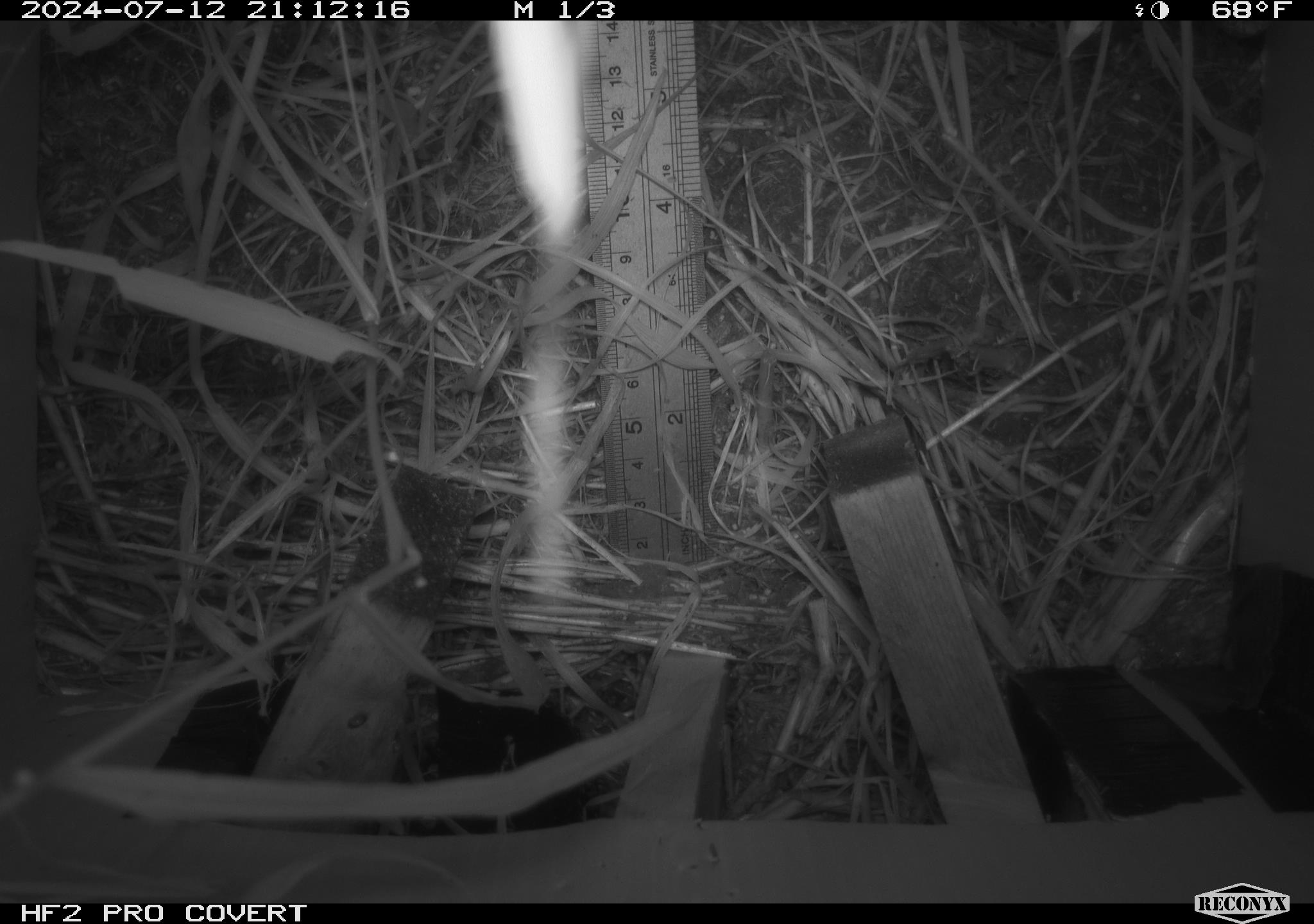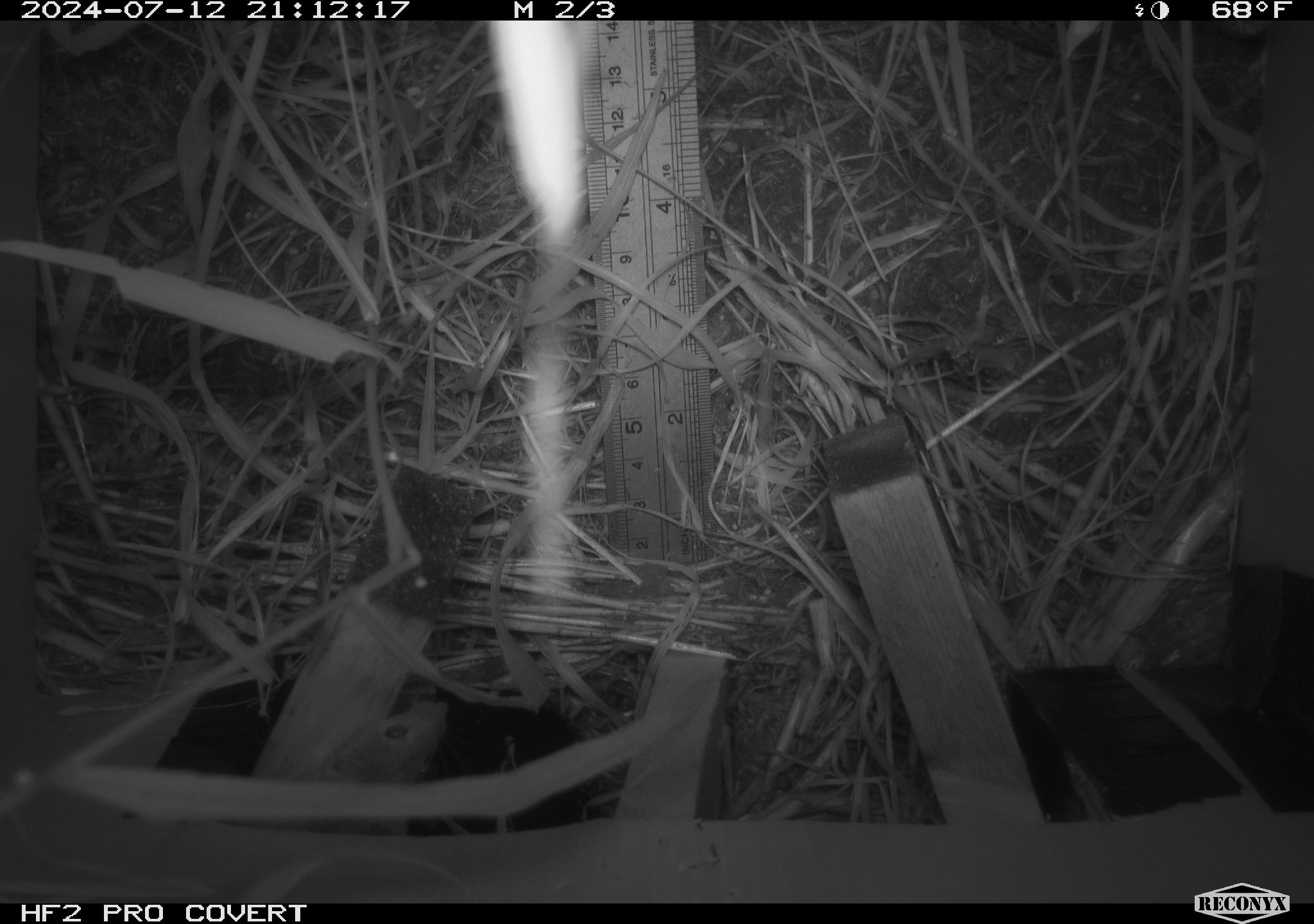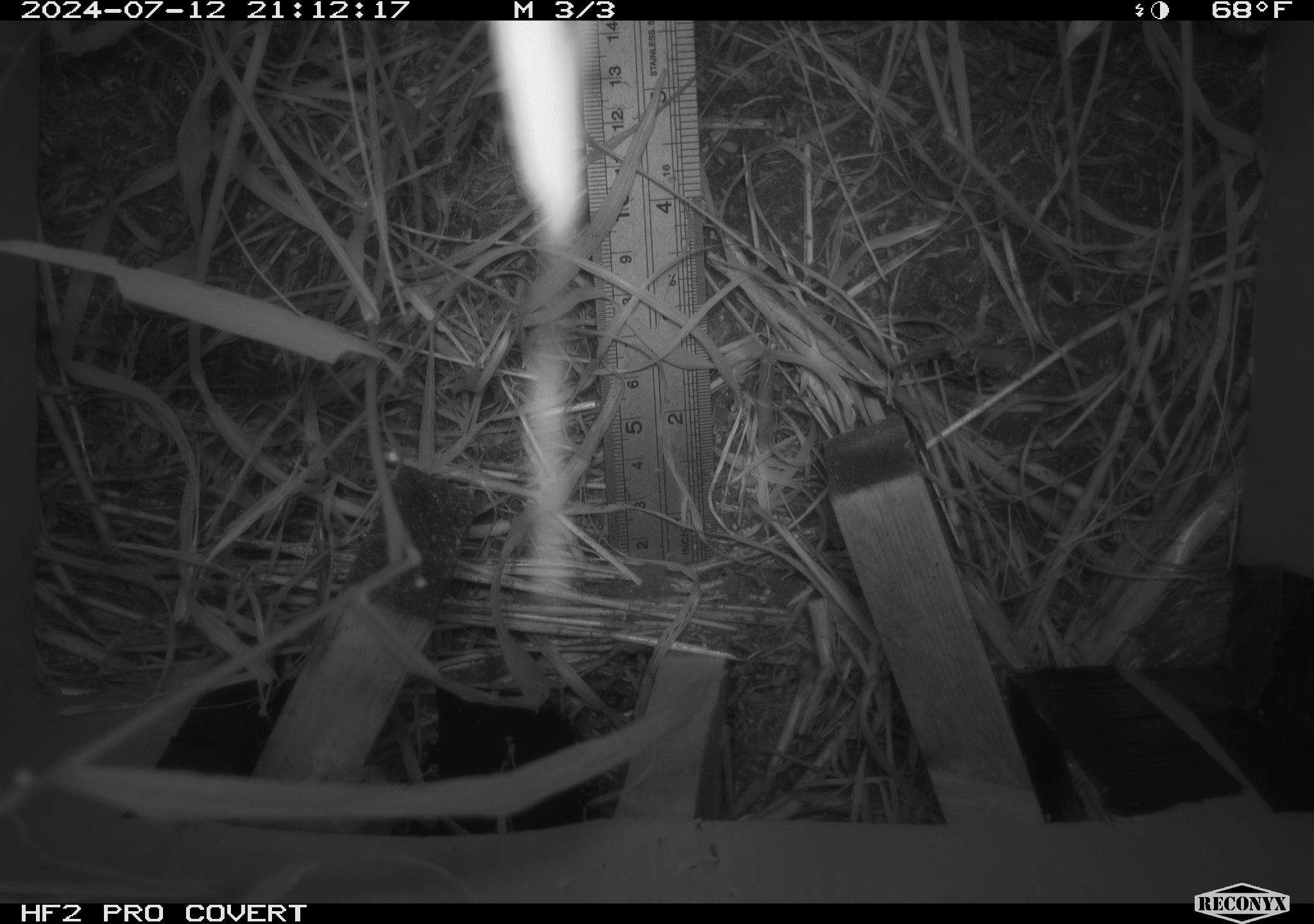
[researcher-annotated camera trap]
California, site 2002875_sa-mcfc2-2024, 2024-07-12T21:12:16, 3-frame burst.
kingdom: Animalia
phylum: Chordata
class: Mammalia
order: Rodentia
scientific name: Rodentia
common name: rodent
Rodent (Rodentia).